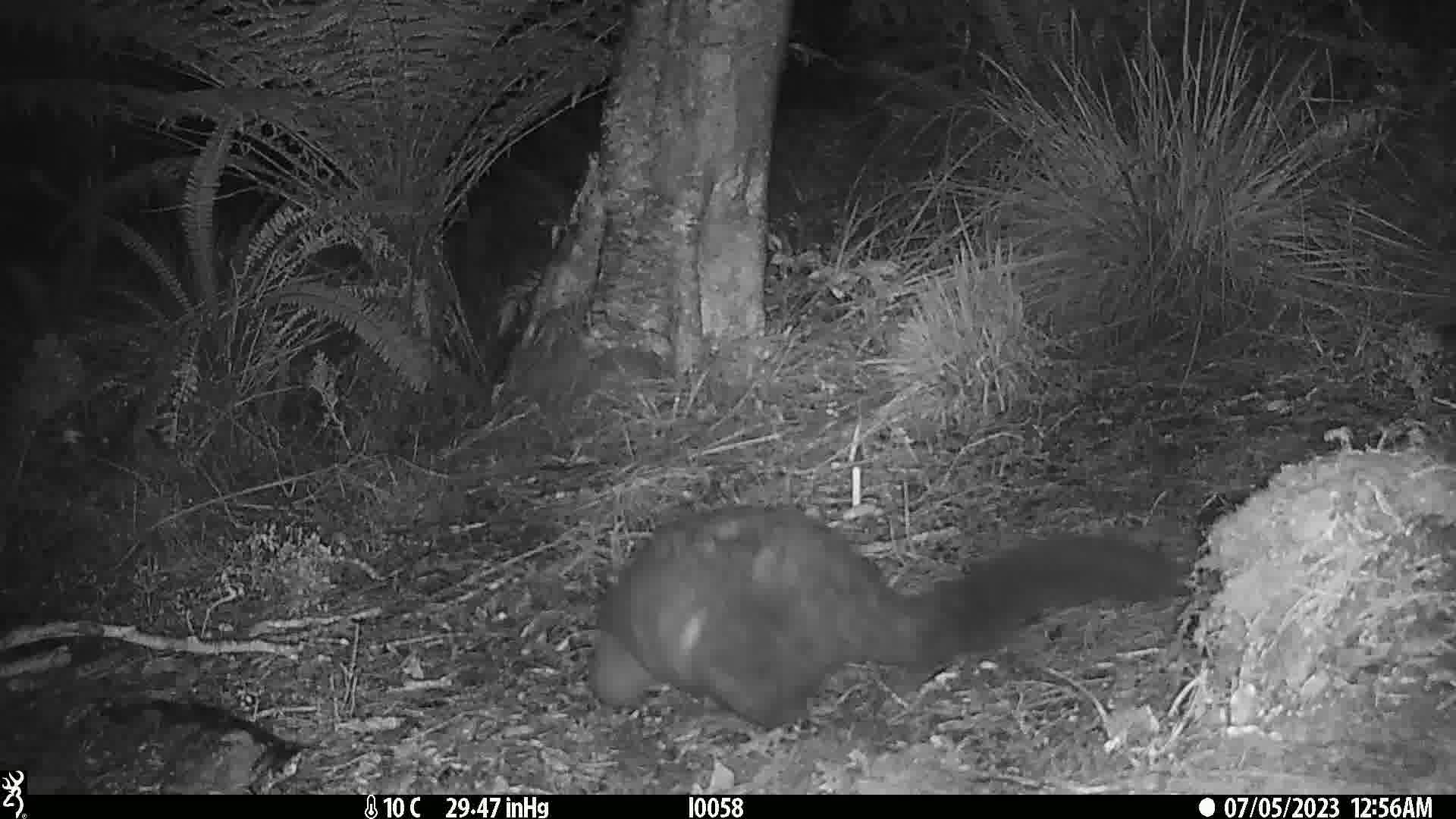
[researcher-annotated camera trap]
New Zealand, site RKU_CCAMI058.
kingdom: Animalia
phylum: Chordata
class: Mammalia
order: Diprotodontia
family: Phalangeridae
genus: Trichosurus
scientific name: Trichosurus vulpecula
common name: common brushtail possum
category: possum